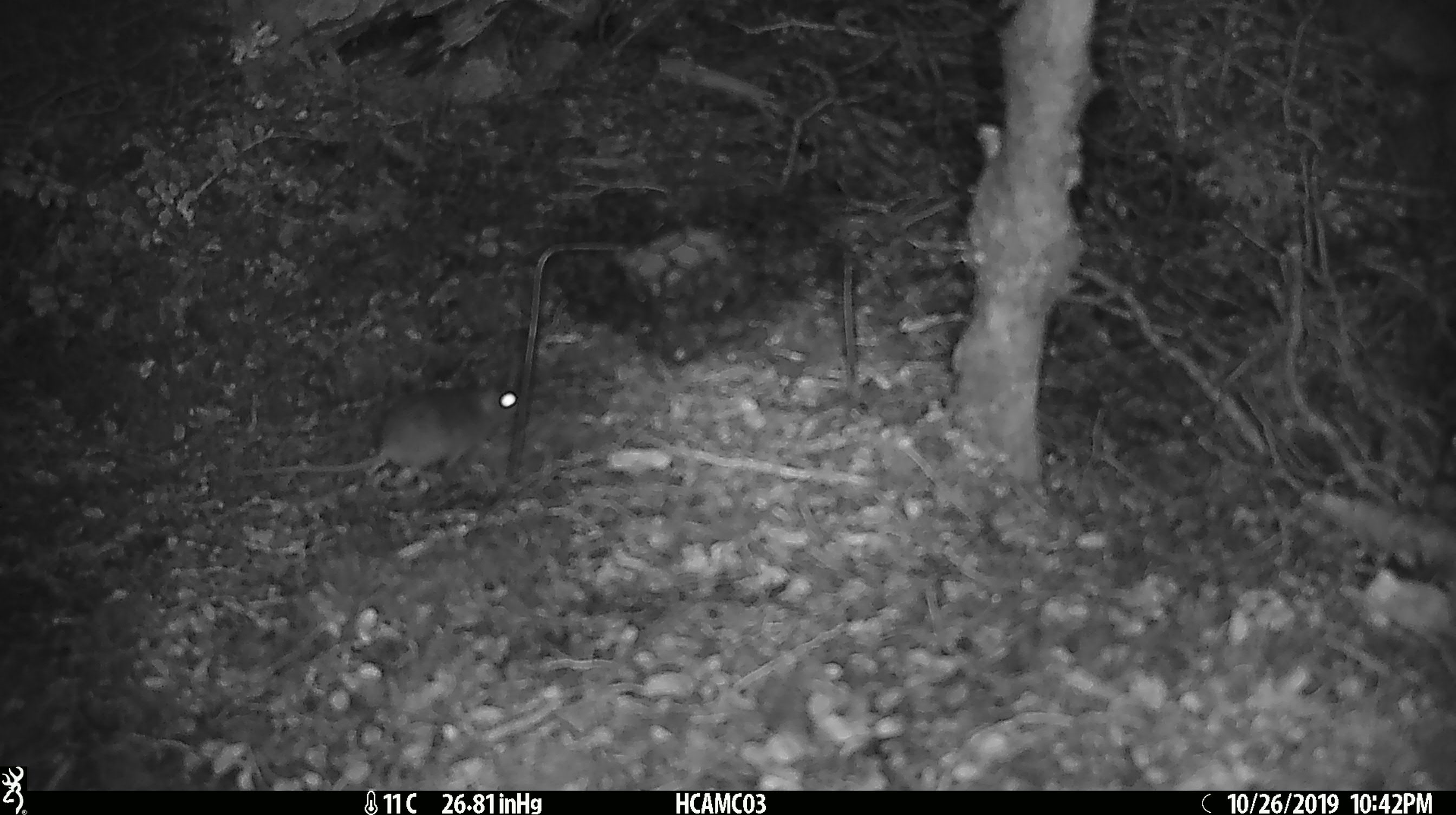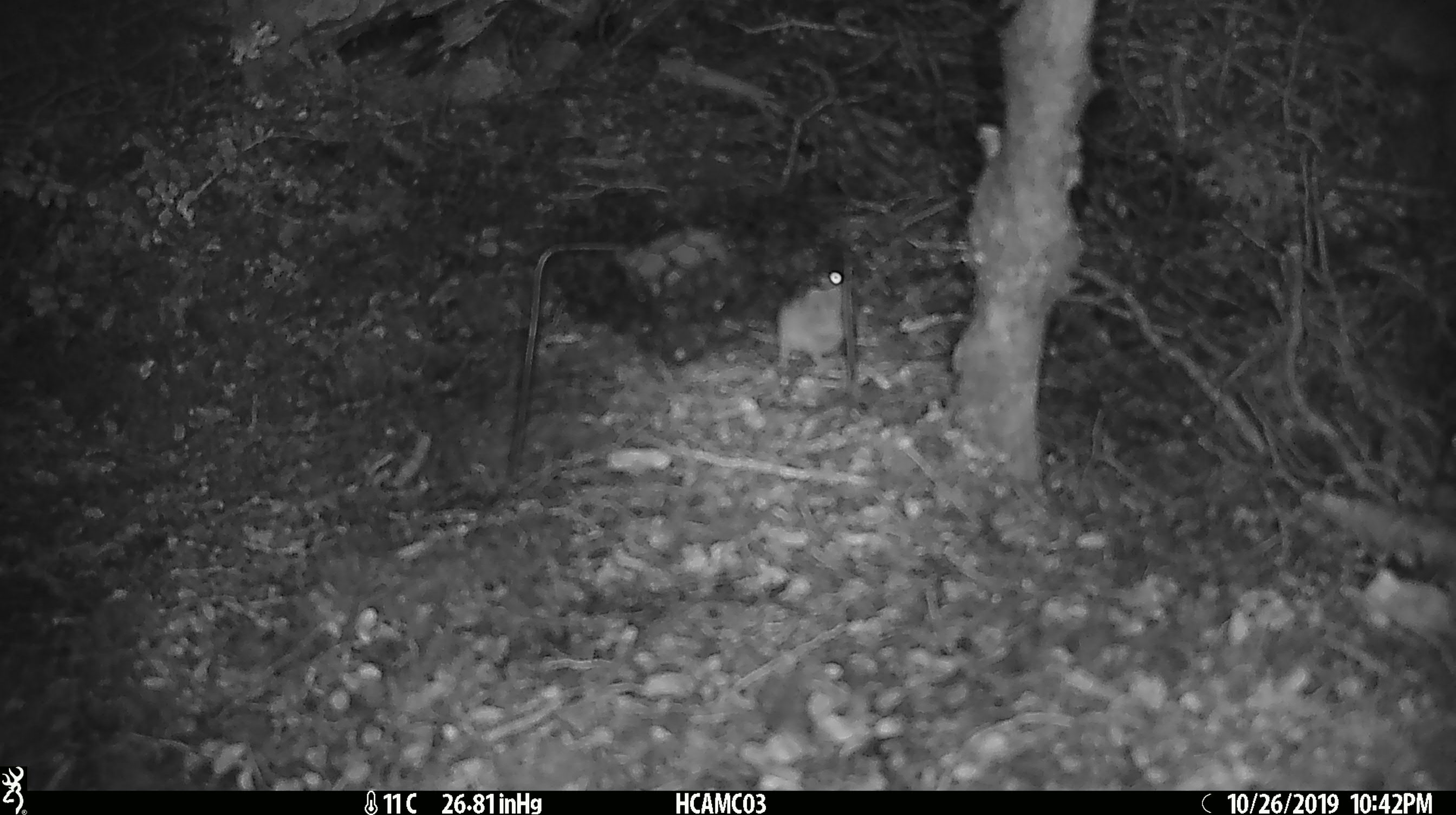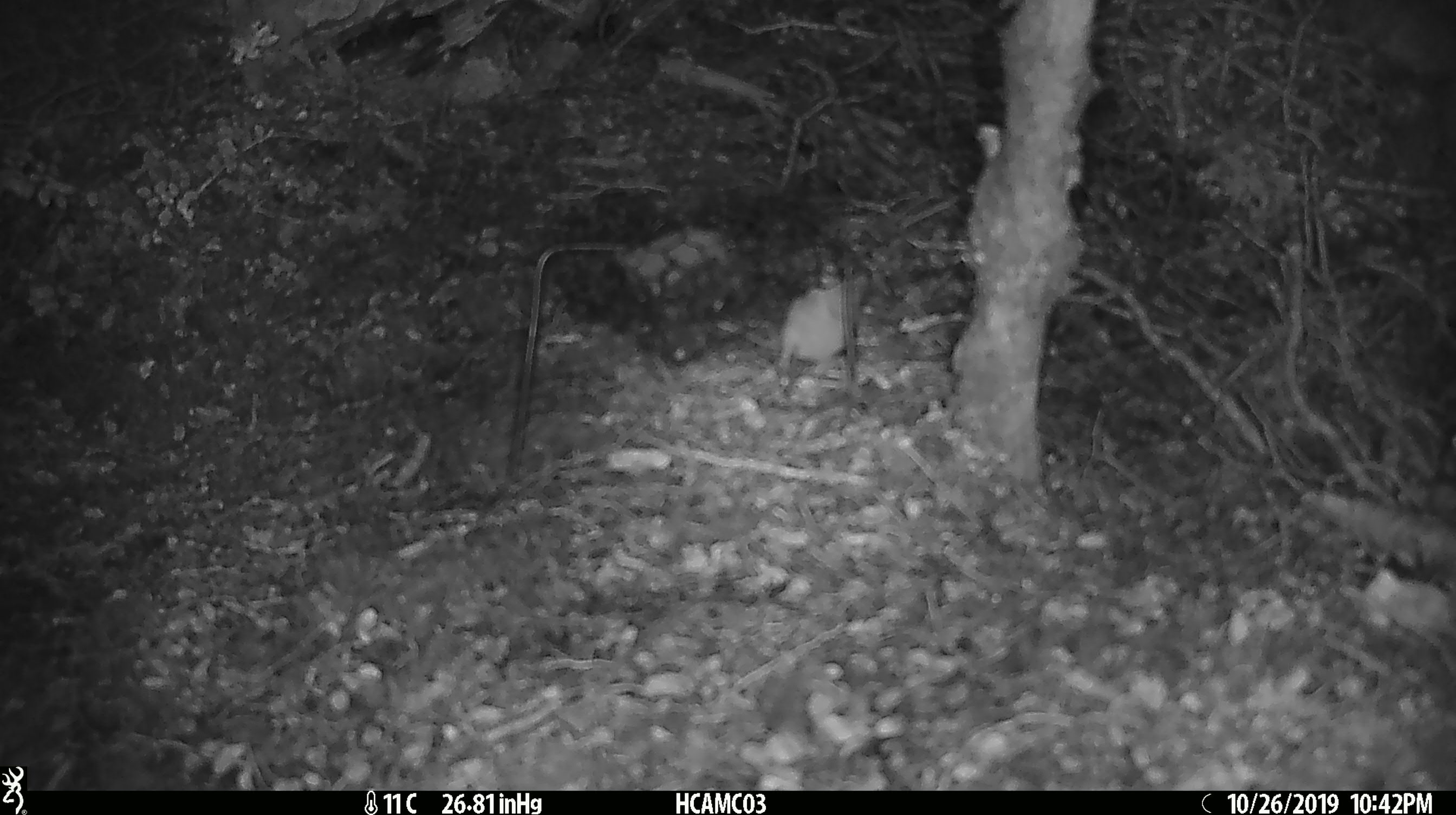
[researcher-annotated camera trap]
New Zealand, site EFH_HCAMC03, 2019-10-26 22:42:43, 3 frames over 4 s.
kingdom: Animalia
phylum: Chordata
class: Mammalia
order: Rodentia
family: Muridae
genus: Mus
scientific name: Mus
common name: mouse